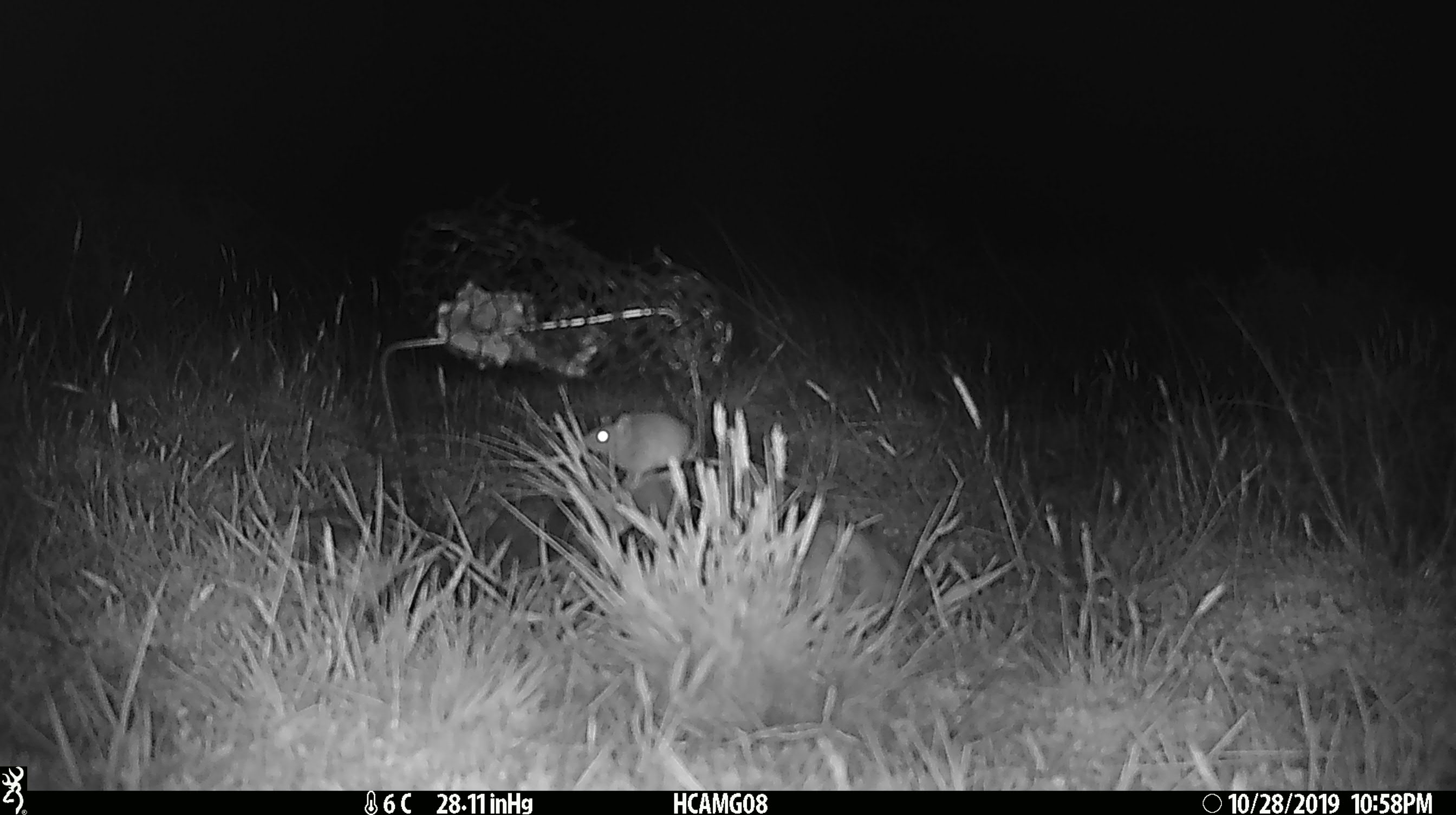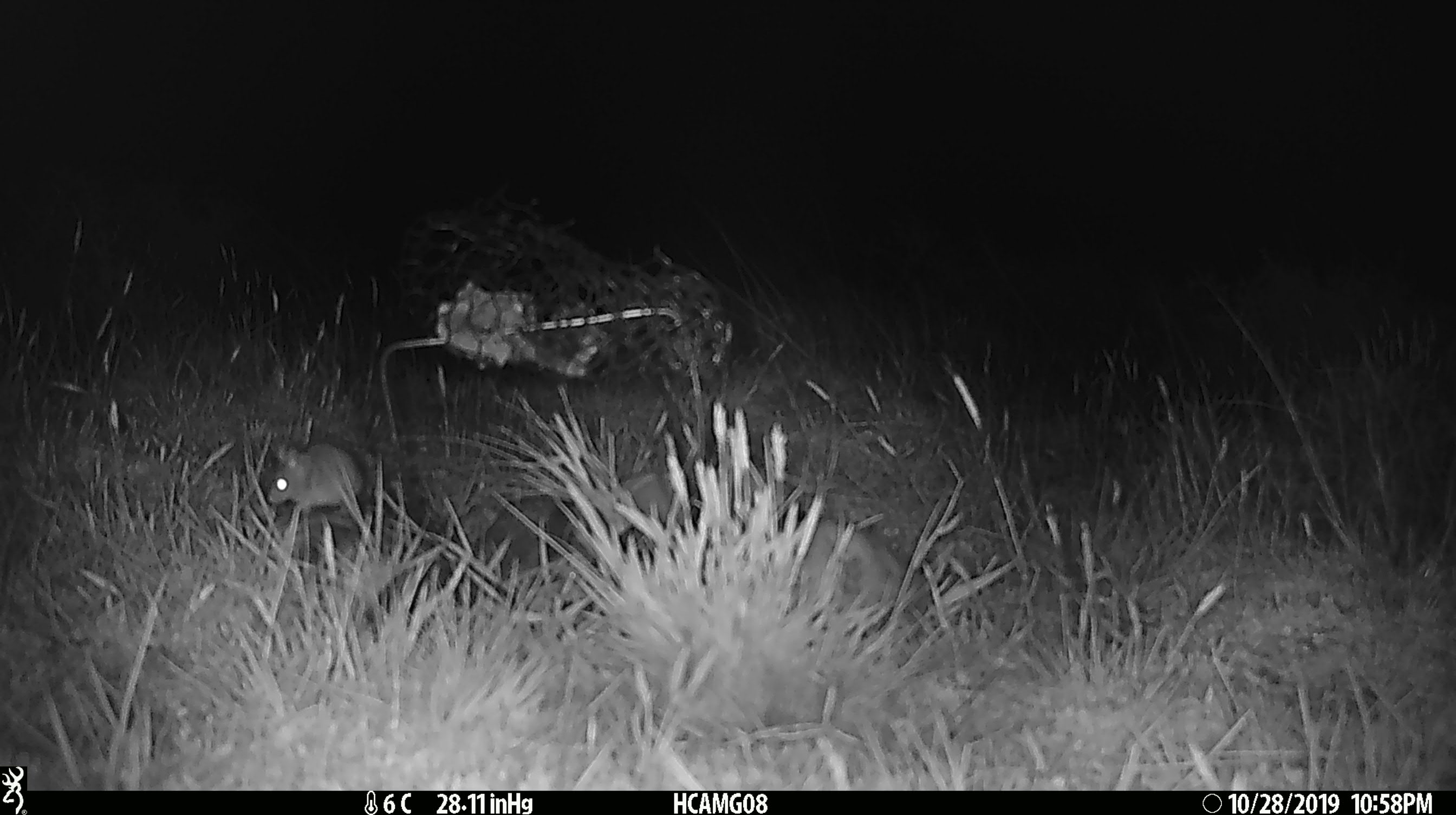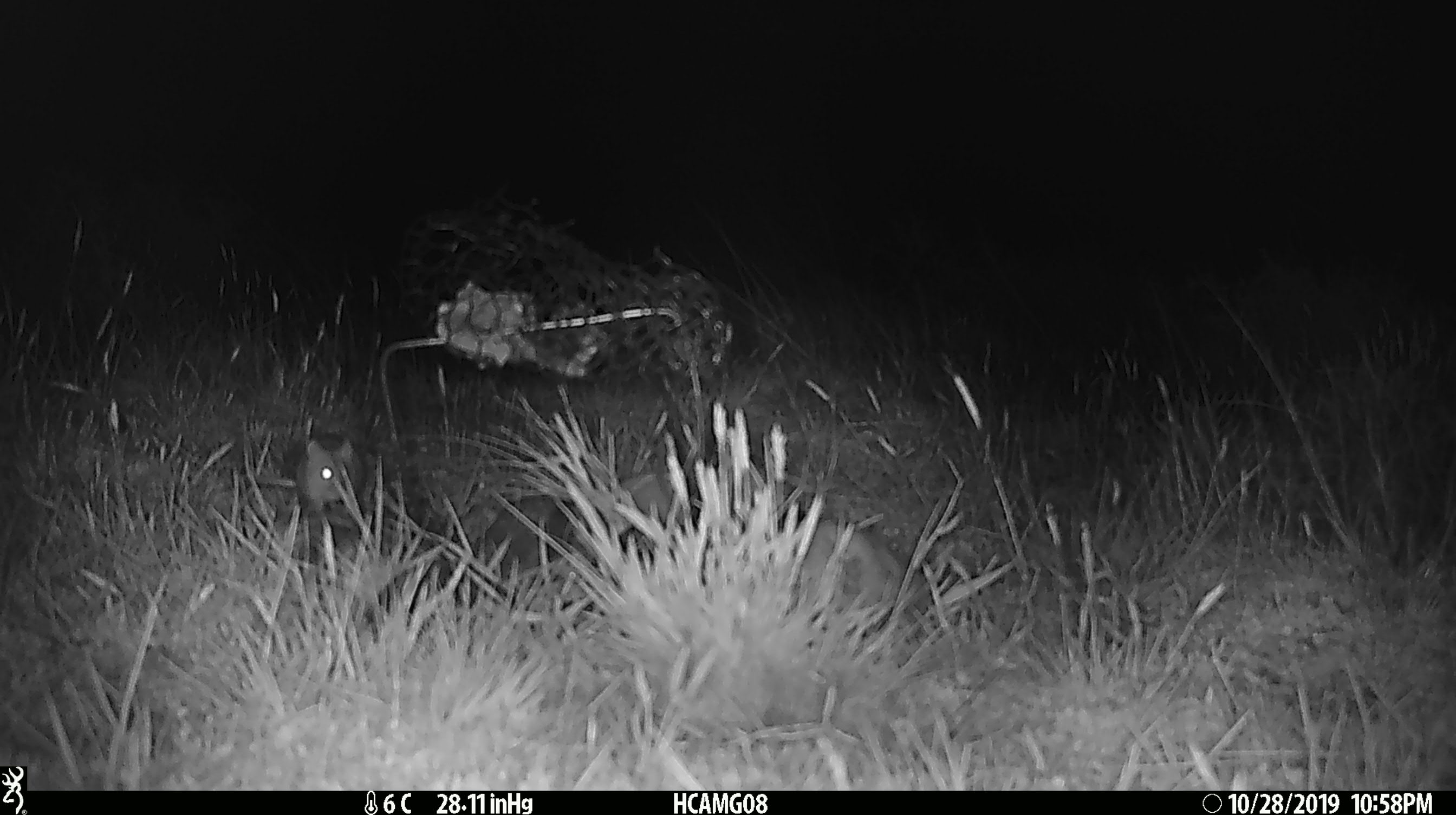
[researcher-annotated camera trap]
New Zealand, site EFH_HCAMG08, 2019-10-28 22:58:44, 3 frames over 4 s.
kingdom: Animalia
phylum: Chordata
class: Mammalia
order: Rodentia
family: Muridae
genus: Mus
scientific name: Mus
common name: mouse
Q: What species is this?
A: Mouse (Mus).